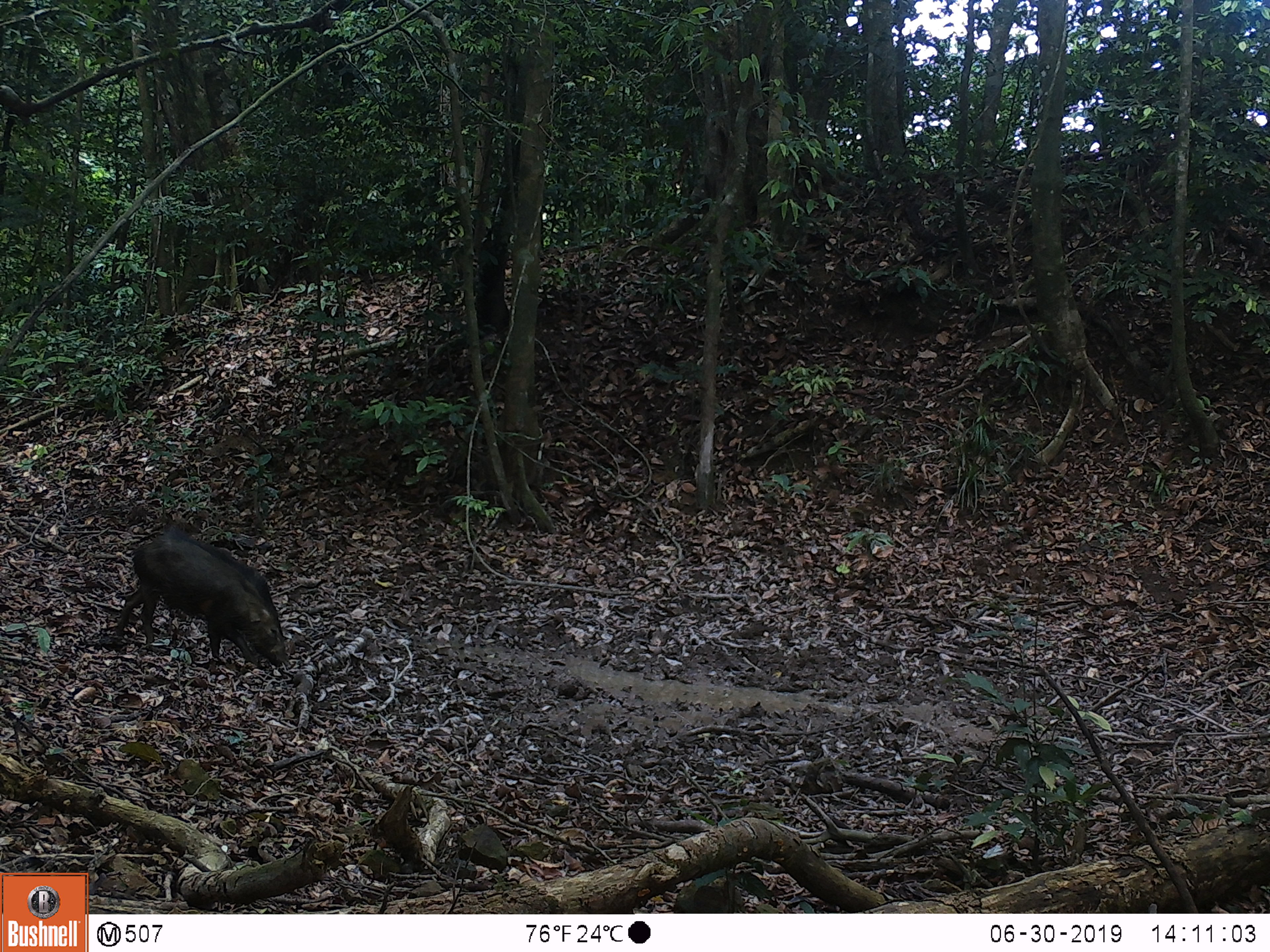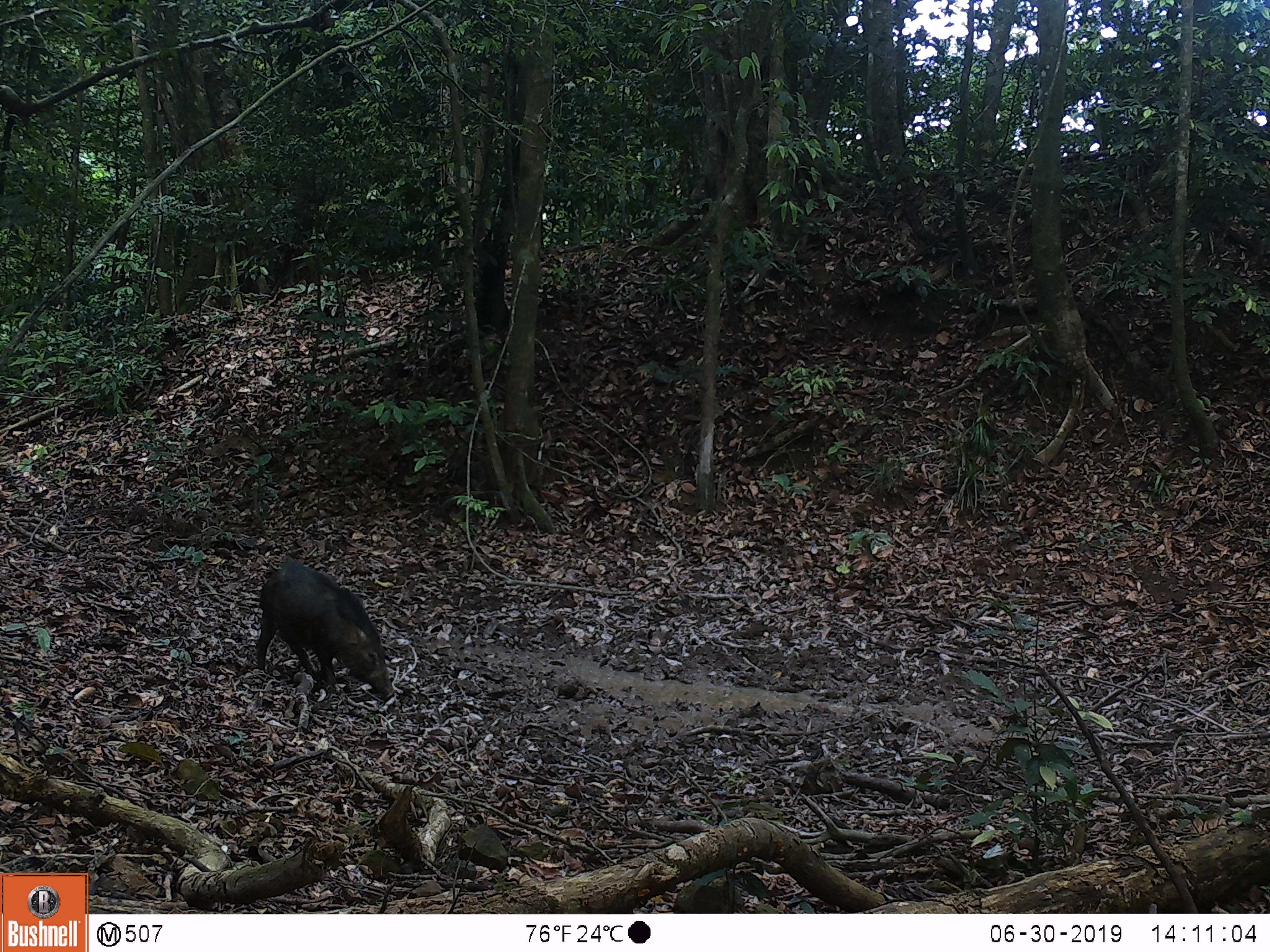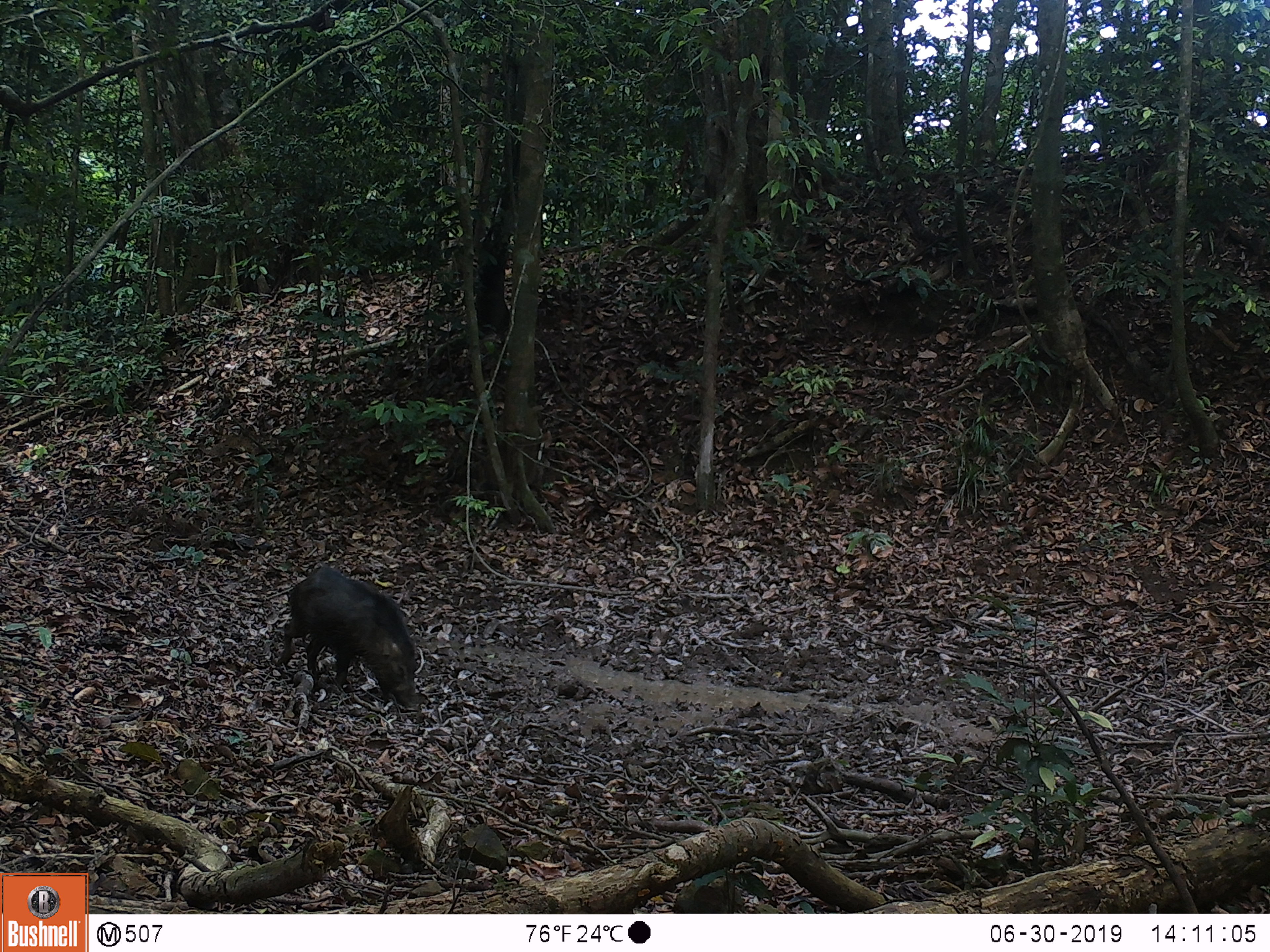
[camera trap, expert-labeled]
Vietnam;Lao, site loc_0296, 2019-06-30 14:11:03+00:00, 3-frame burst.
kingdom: Animalia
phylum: Chordata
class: Mammalia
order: Artiodactyla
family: Suidae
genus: Sus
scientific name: Sus scrofa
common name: eurasian wild pig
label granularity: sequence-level